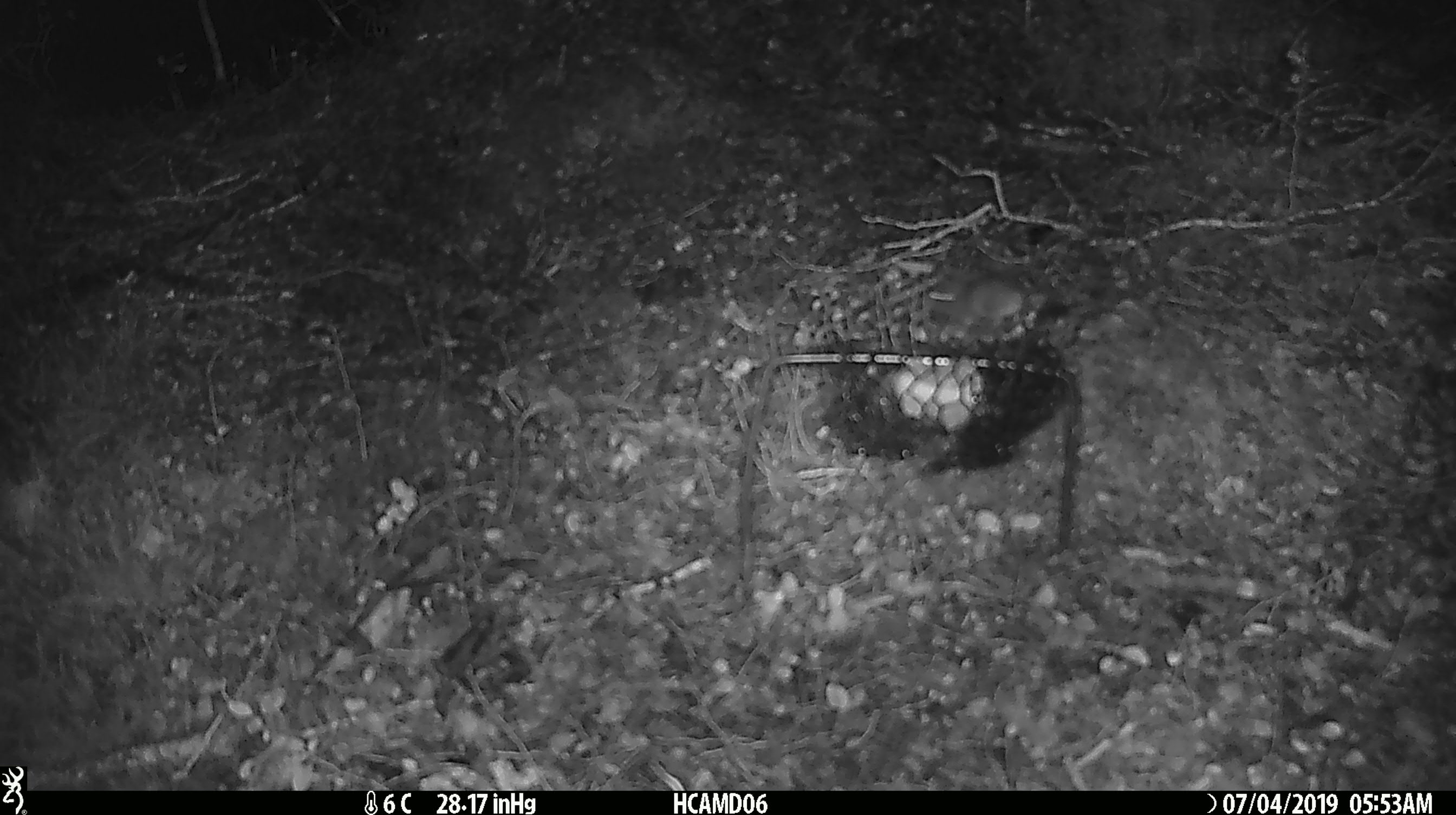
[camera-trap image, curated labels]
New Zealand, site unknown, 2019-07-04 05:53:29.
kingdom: Animalia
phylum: Chordata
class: Mammalia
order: Rodentia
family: Muridae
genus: Mus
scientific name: Mus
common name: mouse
Mouse (Mus).